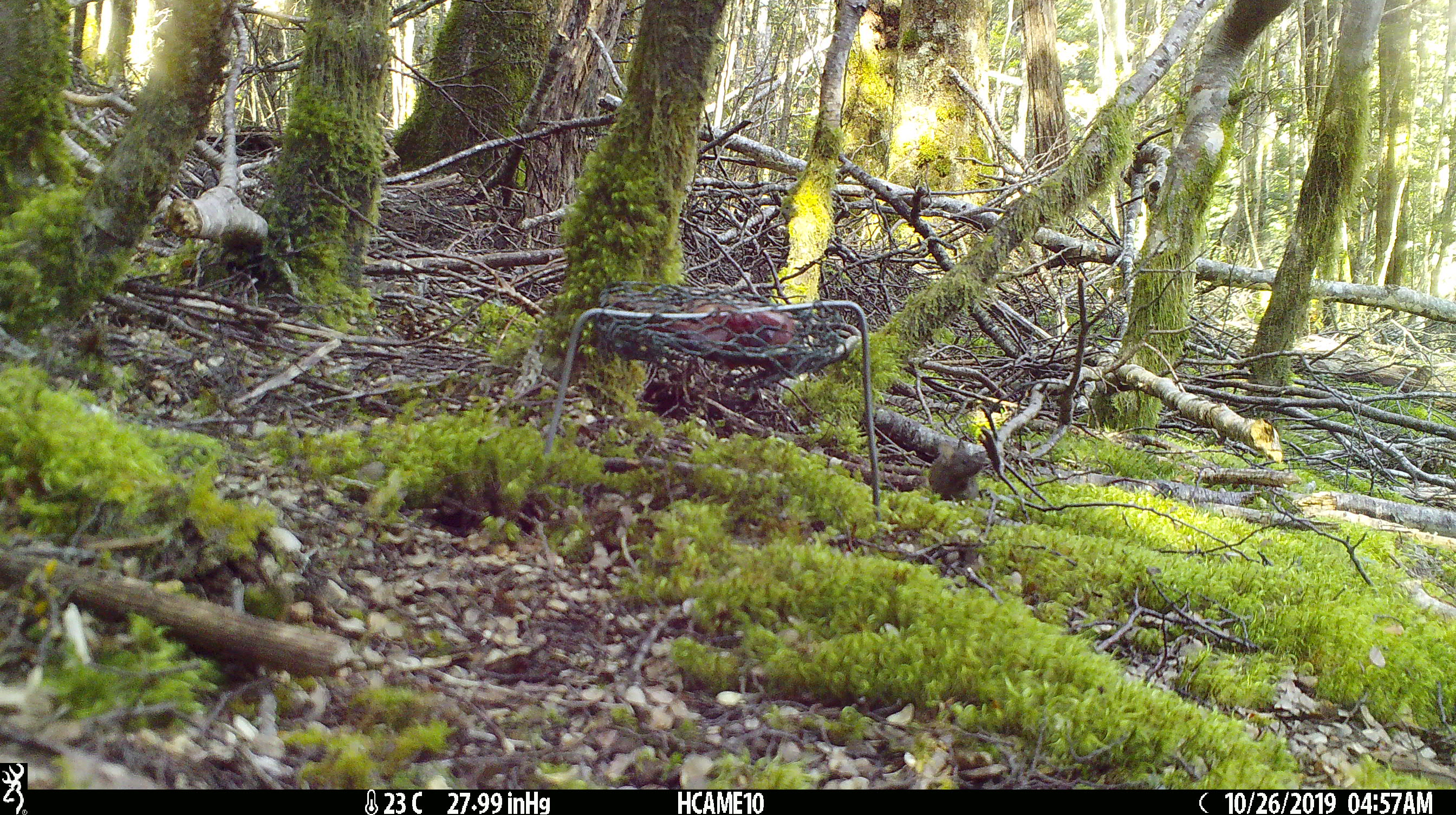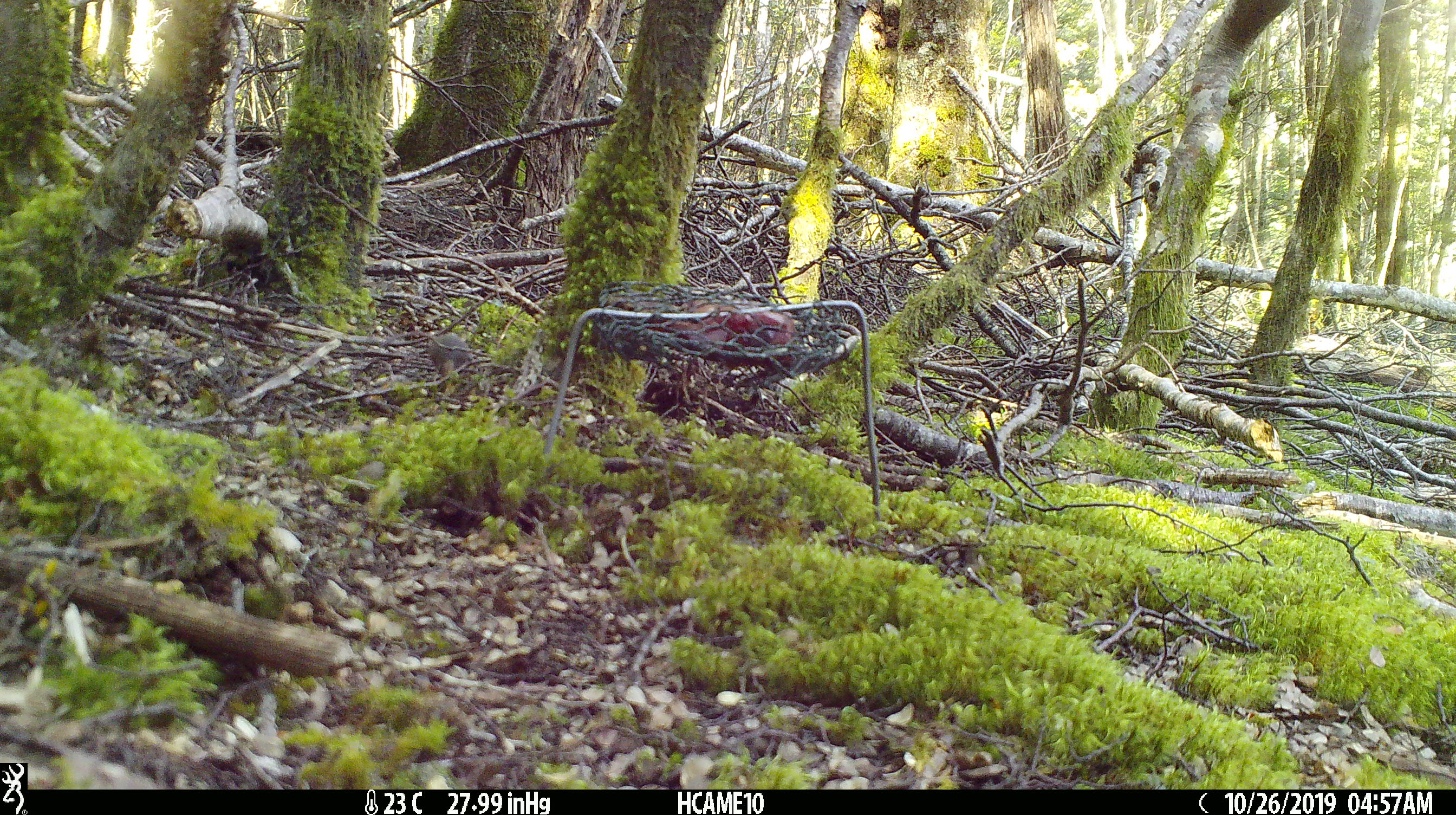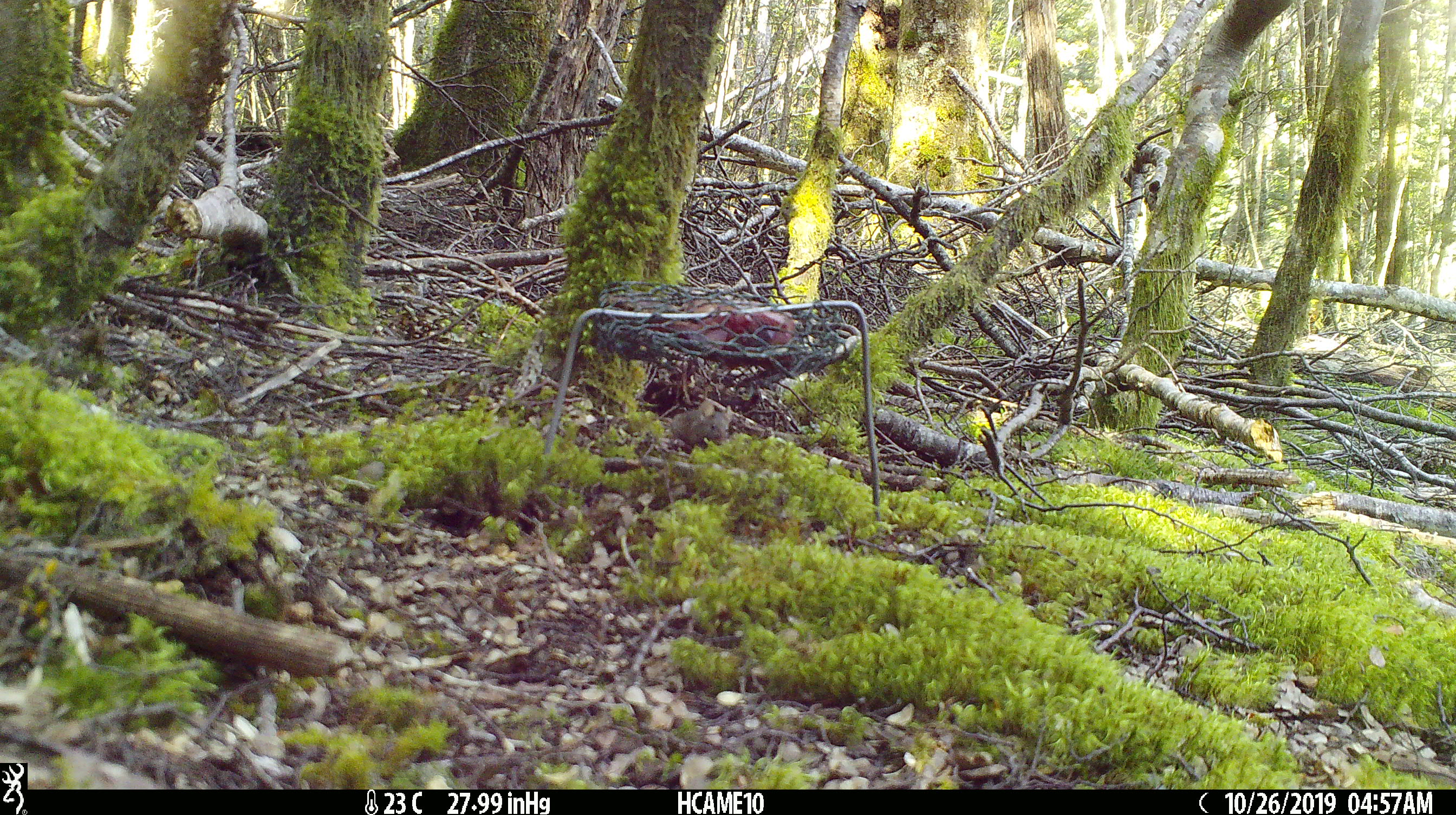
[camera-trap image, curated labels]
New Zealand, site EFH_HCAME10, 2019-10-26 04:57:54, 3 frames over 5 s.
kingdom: Animalia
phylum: Chordata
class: Mammalia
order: Rodentia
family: Muridae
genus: Mus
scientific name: Mus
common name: mouse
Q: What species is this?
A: Mouse (Mus).